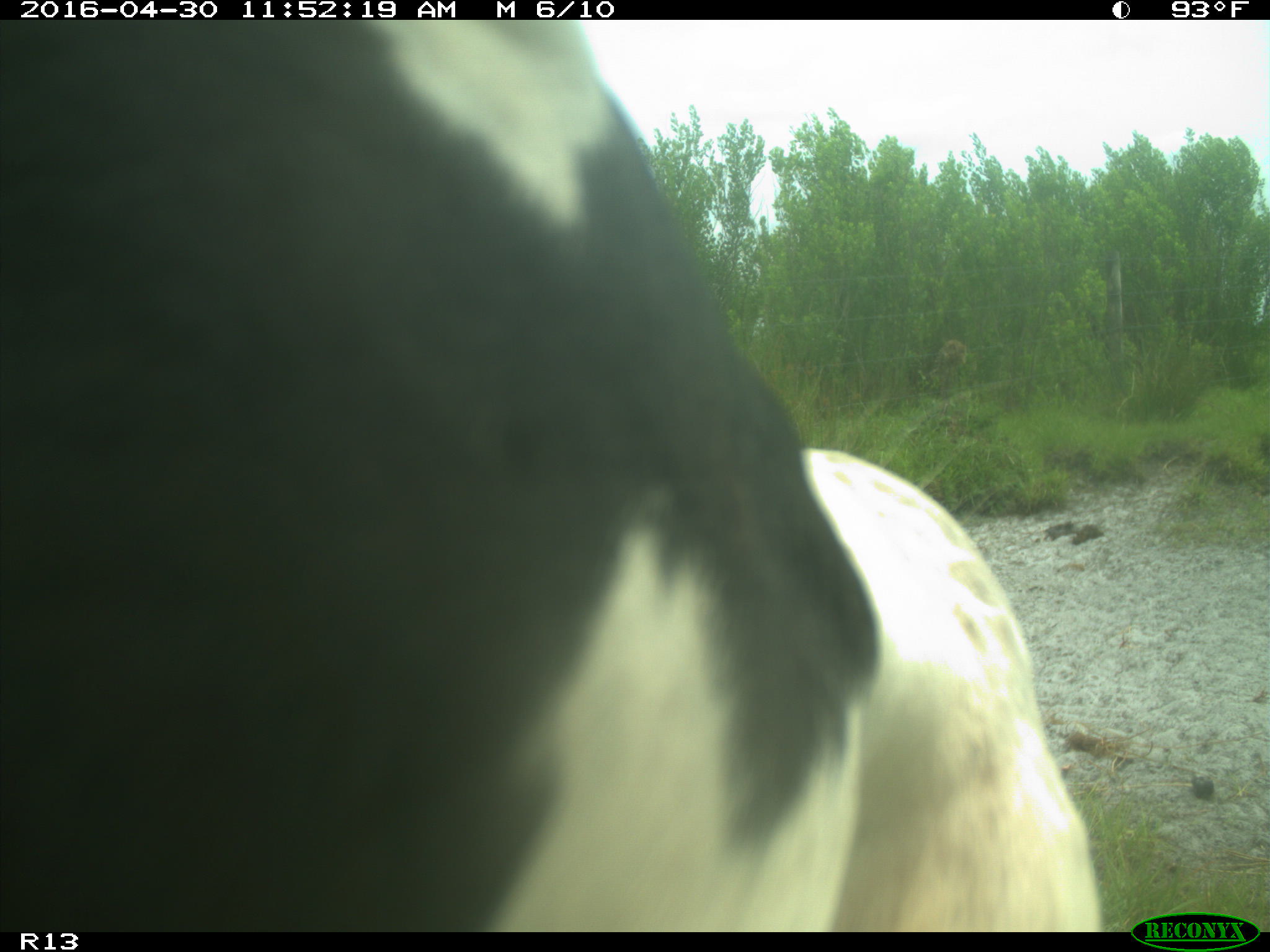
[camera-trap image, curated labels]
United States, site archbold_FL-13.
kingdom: Animalia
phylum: Chordata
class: Mammalia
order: Artiodactyla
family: Bovidae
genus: Bos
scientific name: Bos taurus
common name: domestic cow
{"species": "Bos taurus (domestic cow)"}